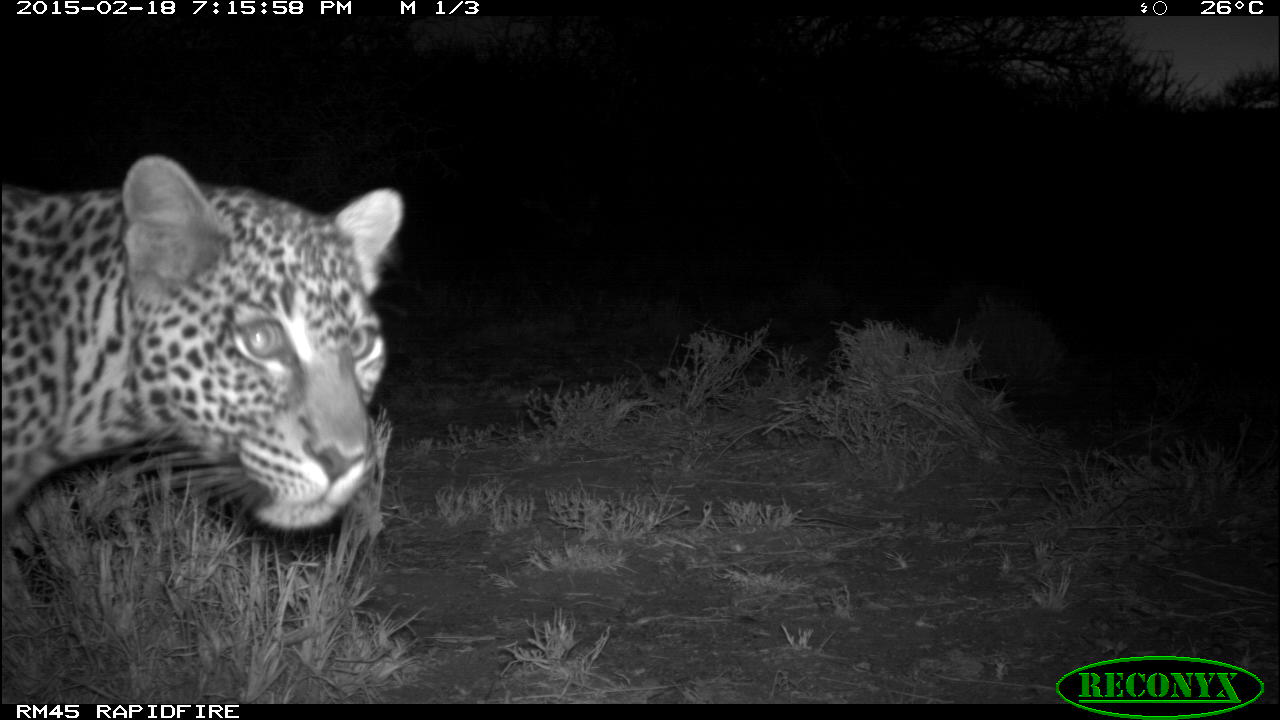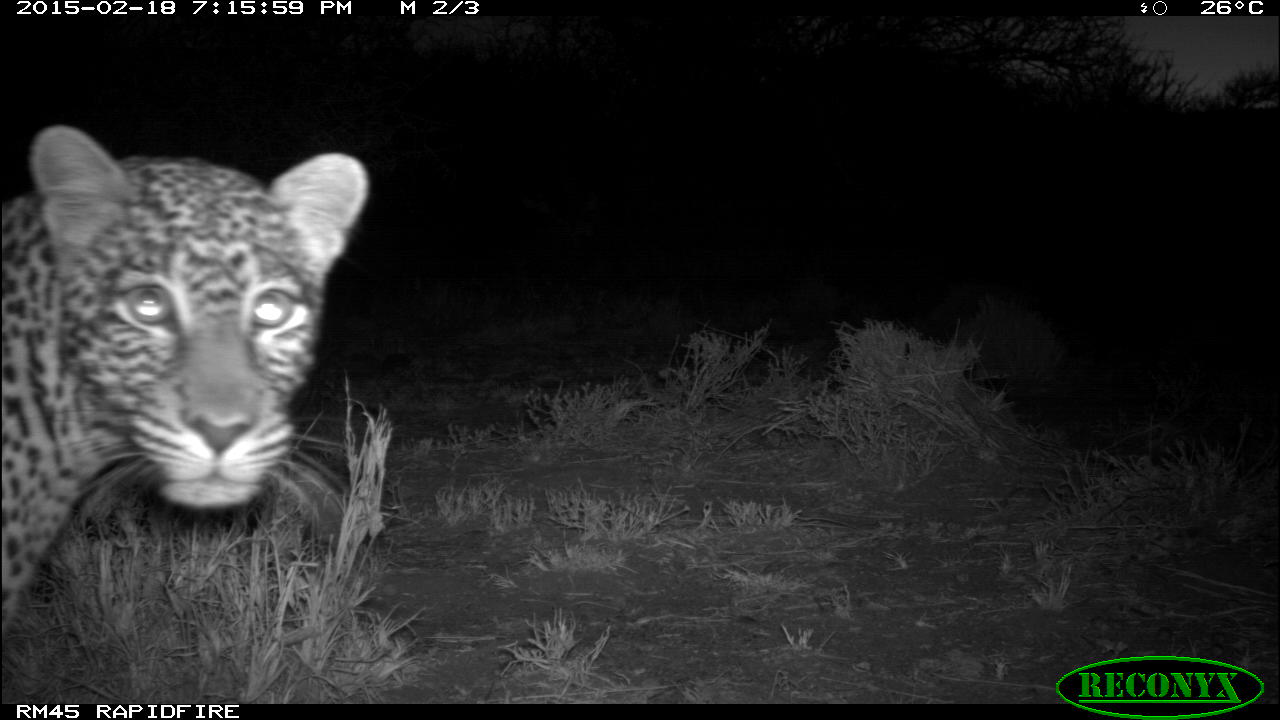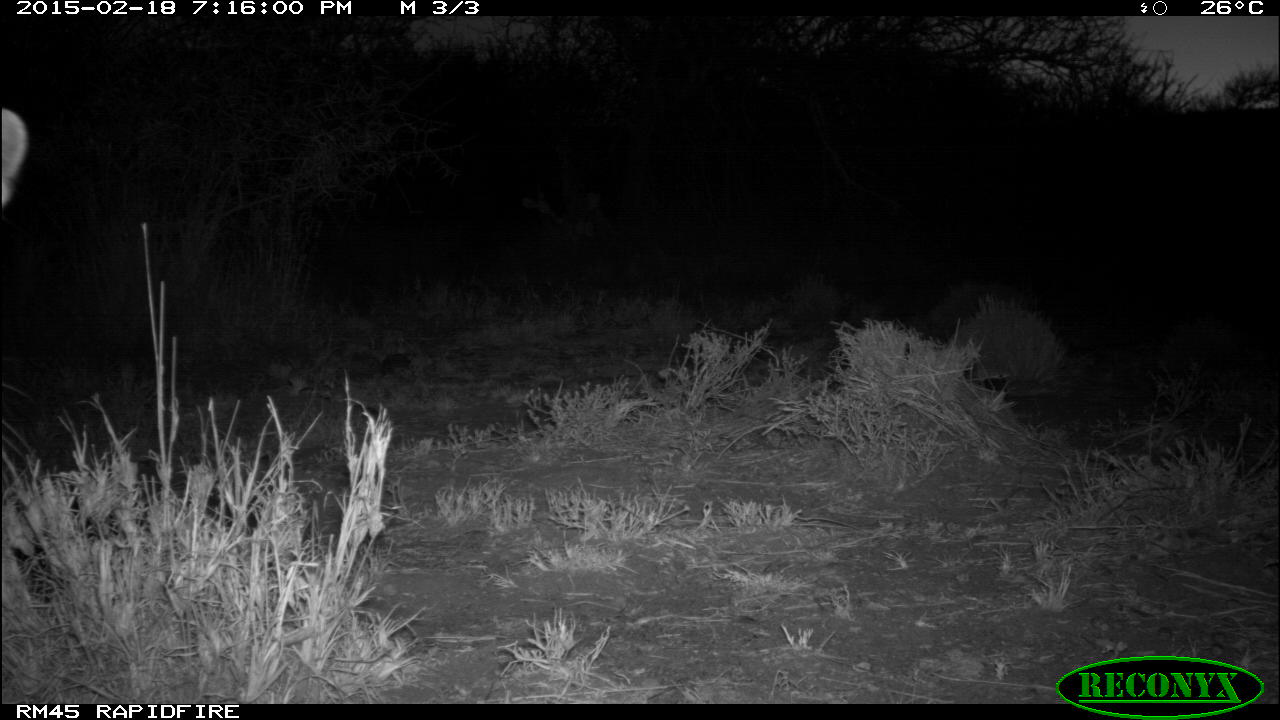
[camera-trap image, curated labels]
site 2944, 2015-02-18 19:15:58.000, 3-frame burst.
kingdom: Animalia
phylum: Chordata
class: Mammalia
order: Carnivora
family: Felidae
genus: Panthera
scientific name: Panthera pardus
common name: leopard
Panthera pardus (leopard), count 1.